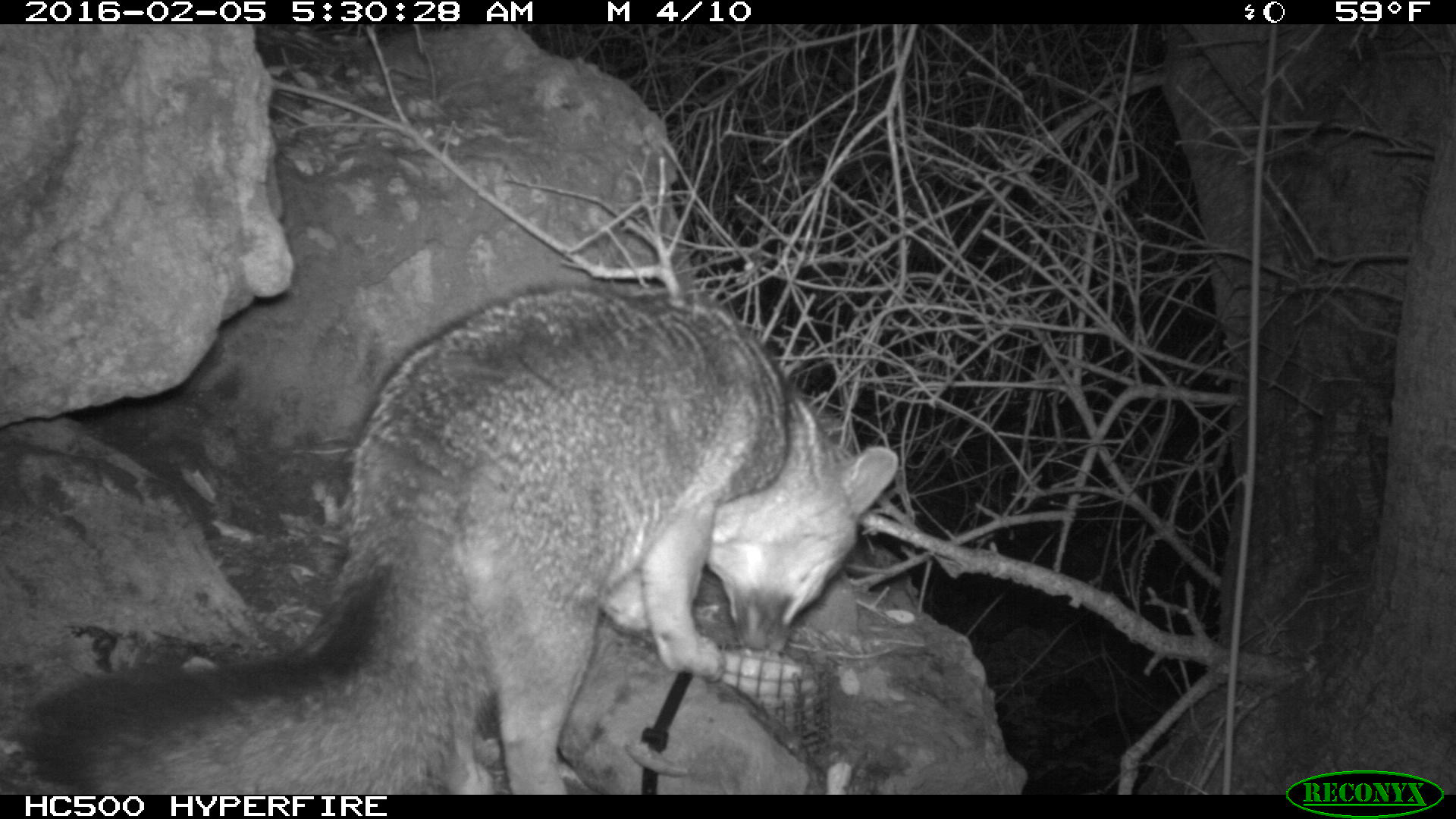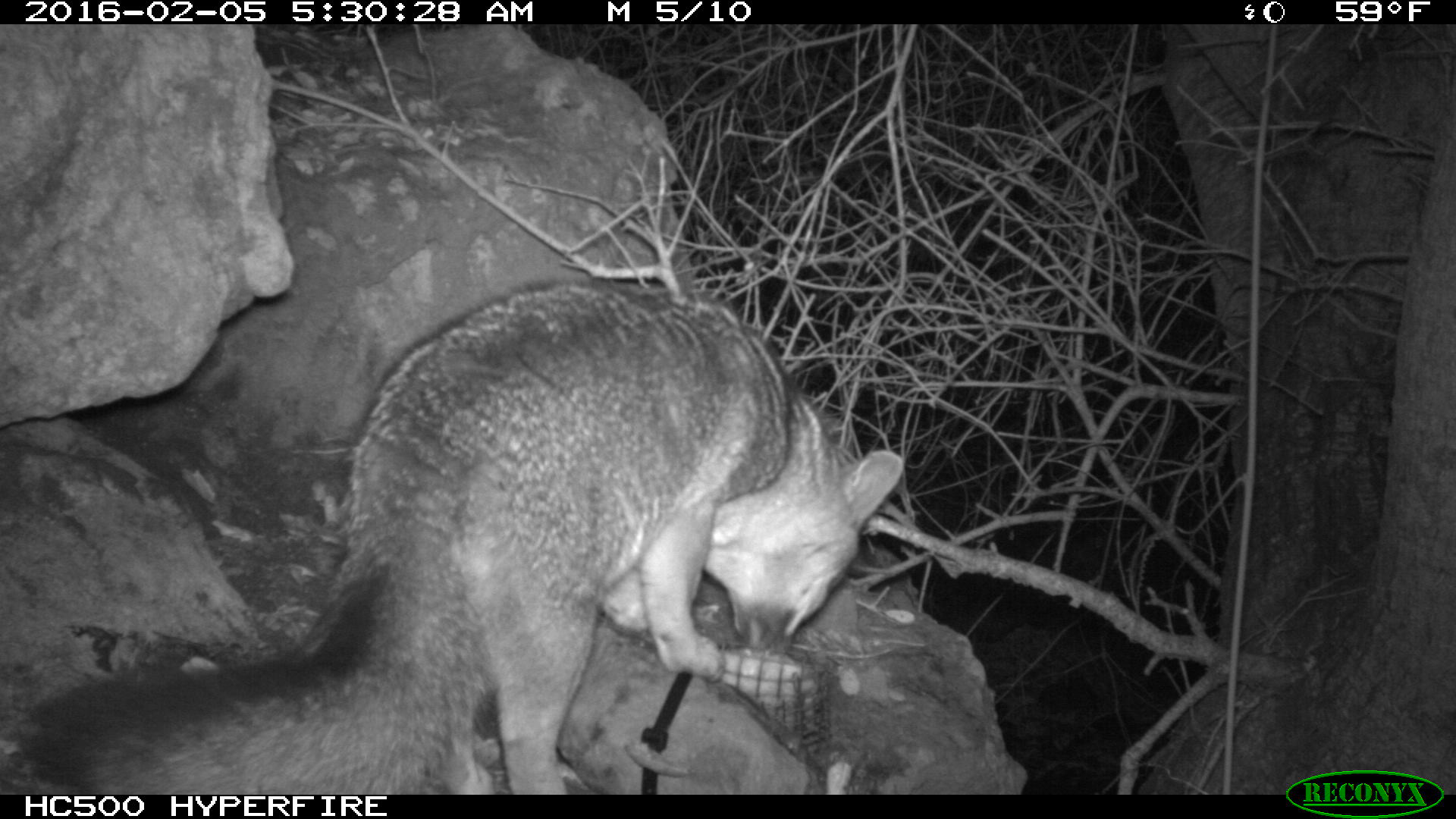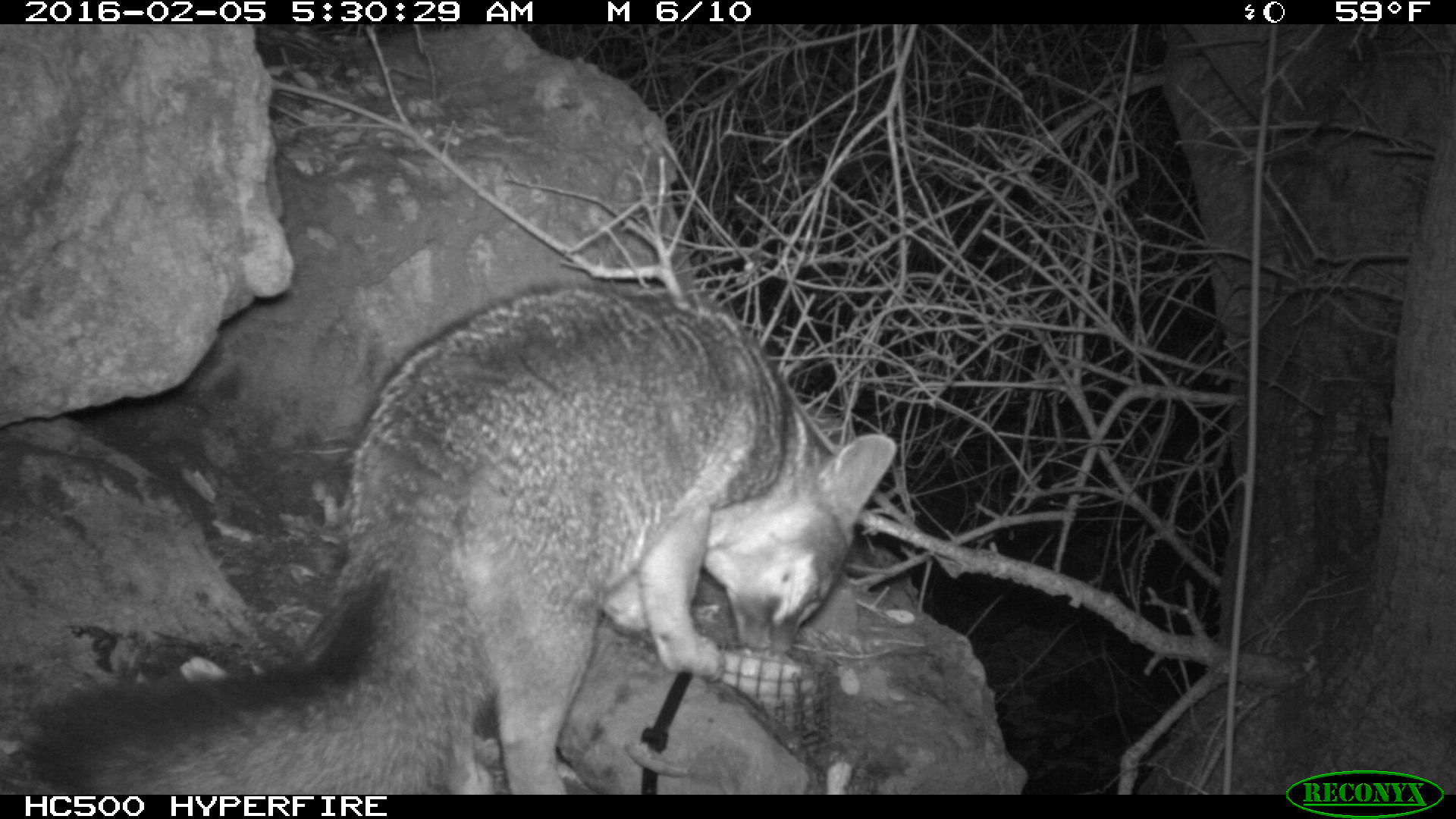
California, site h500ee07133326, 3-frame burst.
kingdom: Animalia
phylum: Chordata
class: Mammalia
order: Carnivora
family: Canidae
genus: Urocyon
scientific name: Urocyon littoralis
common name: island fox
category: fox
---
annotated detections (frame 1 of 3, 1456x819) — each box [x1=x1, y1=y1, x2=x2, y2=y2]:
fox: [x1=23, y1=287, x2=899, y2=794]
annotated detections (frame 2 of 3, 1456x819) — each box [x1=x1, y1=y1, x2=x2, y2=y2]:
fox: [x1=14, y1=277, x2=906, y2=792]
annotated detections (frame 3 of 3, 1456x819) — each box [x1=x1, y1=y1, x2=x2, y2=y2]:
fox: [x1=23, y1=285, x2=895, y2=794]